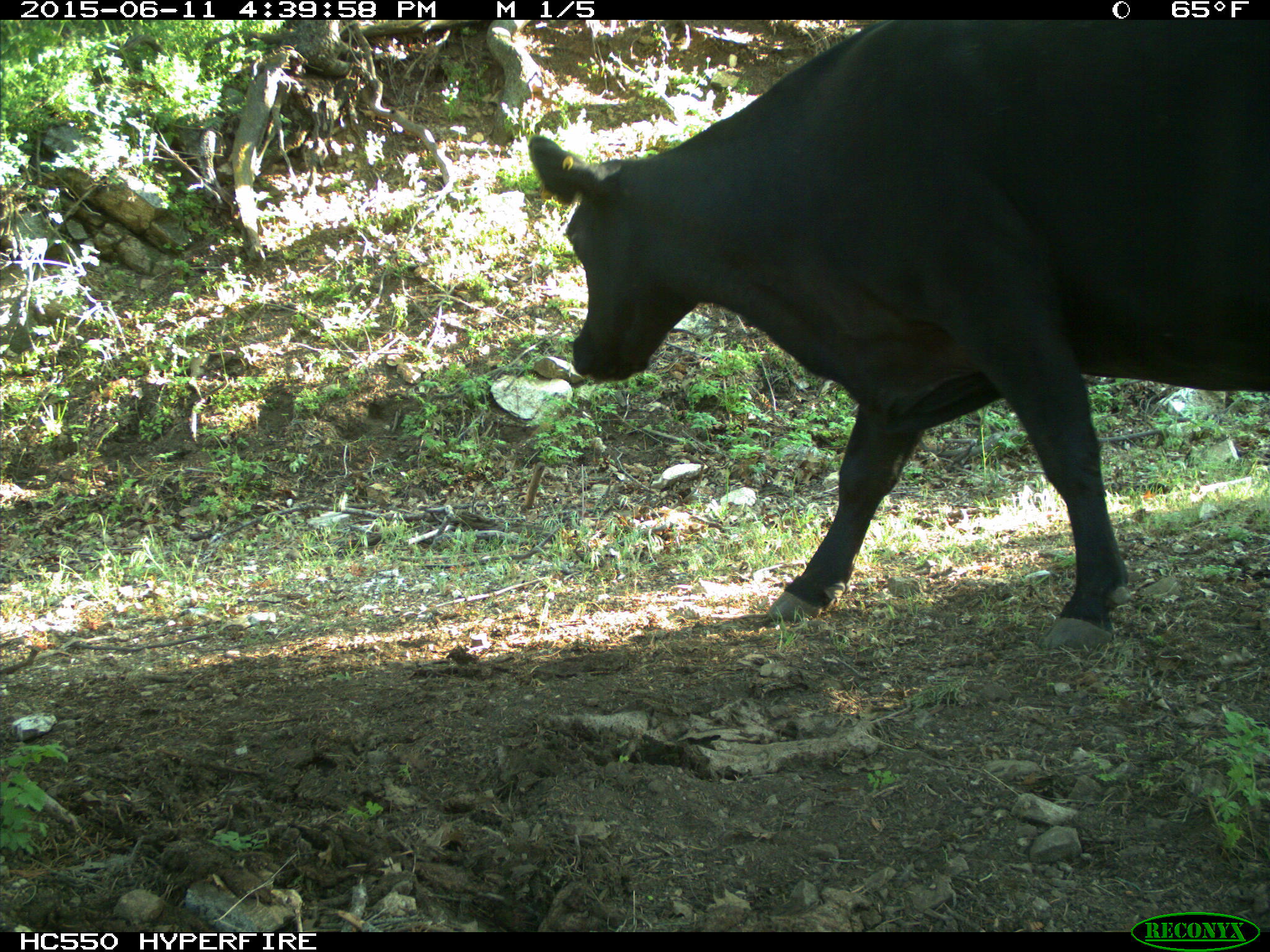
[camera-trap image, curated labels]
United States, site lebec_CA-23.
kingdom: Animalia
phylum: Chordata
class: Mammalia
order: Artiodactyla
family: Bovidae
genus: Bos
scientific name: Bos taurus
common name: domestic cow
Bos taurus (domestic cow).